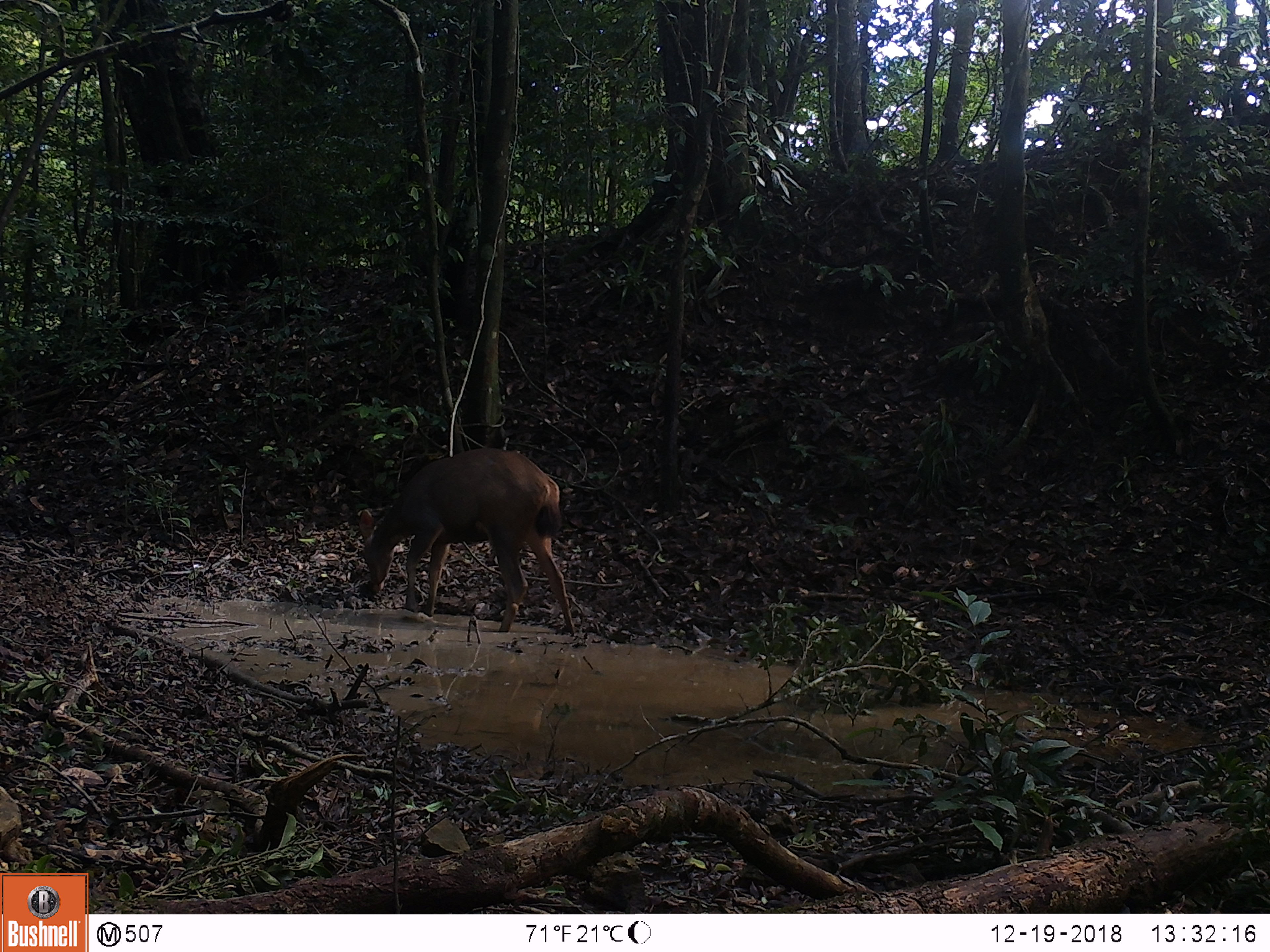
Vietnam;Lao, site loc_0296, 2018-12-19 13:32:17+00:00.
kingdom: Animalia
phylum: Chordata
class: Mammalia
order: Artiodactyla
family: Cervidae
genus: Rusa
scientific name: Rusa unicolor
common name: sambar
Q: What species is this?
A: Sambar (Rusa unicolor).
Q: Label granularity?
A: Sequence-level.